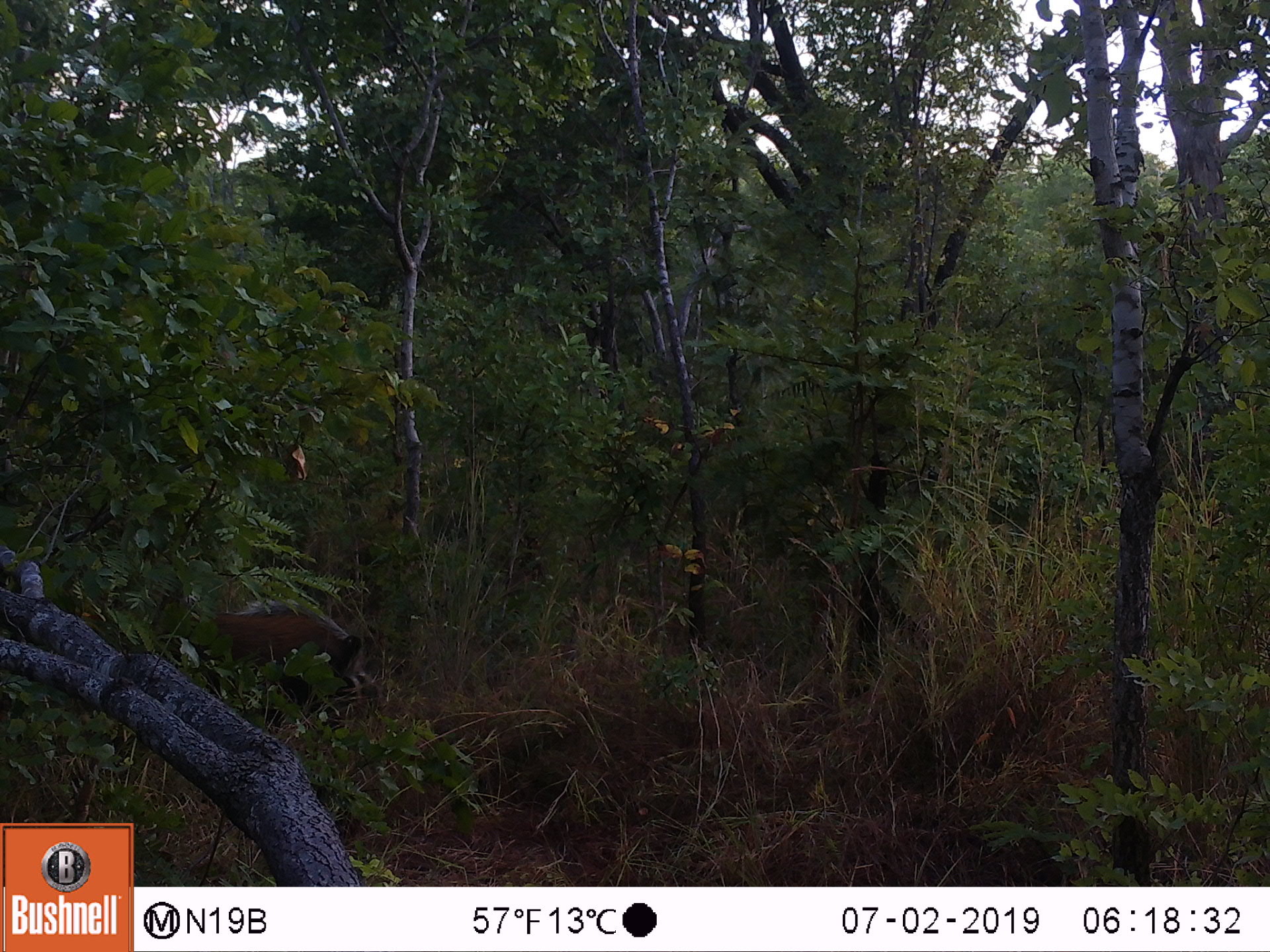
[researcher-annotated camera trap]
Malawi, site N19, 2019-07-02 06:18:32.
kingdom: Animalia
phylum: Chordata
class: Mammalia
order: Artiodactyla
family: Suidae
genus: Potamochoerus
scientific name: Potamochoerus larvatus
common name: bushpig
Bushpig (Potamochoerus larvatus), count 1.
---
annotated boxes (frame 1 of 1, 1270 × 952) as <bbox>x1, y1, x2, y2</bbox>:
bushpig: <bbox>169, 592, 363, 718</bbox>